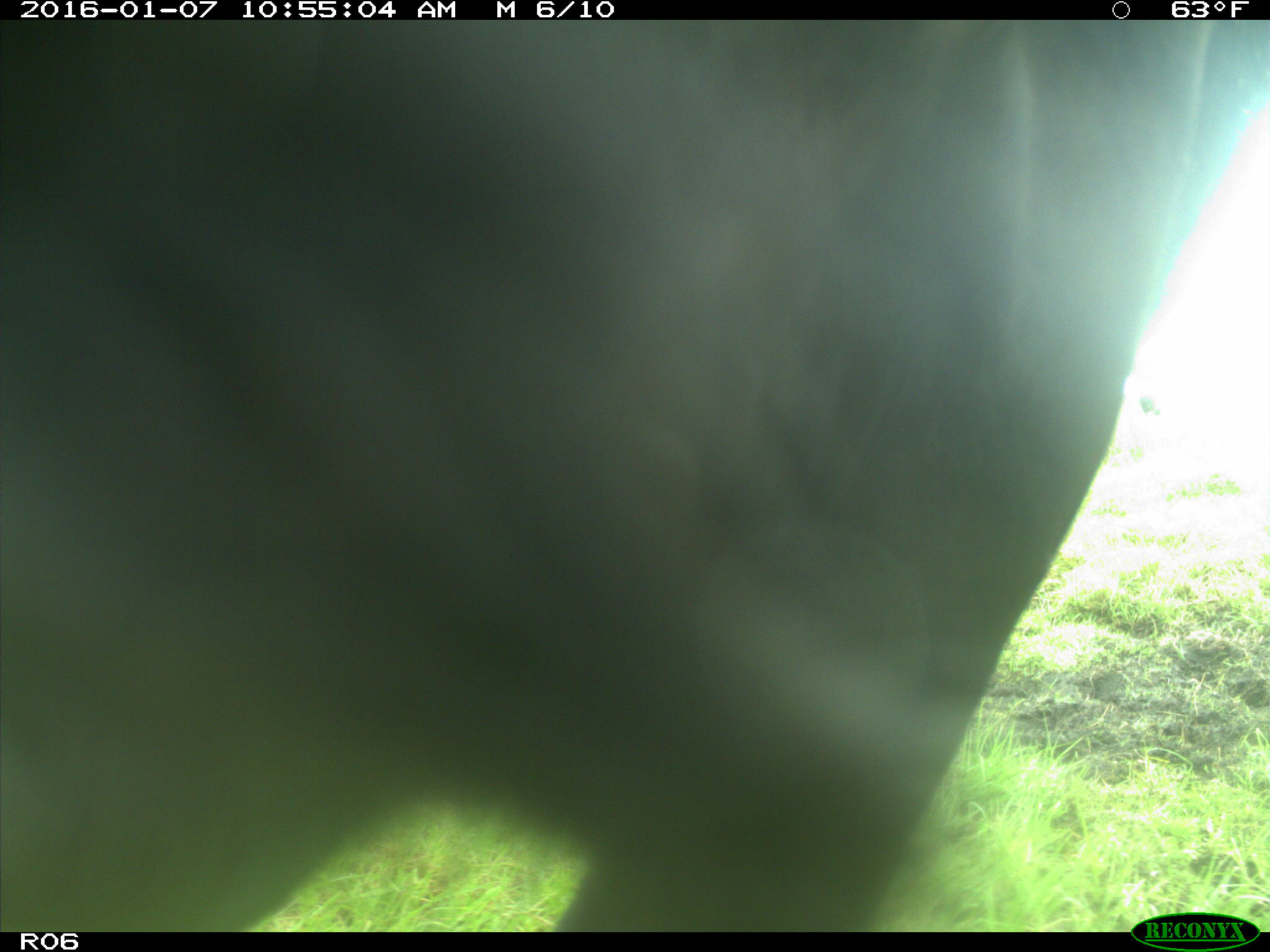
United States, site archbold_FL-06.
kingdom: Animalia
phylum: Chordata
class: Mammalia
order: Artiodactyla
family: Bovidae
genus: Bos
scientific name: Bos taurus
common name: domestic cow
Bos taurus (domestic cow).